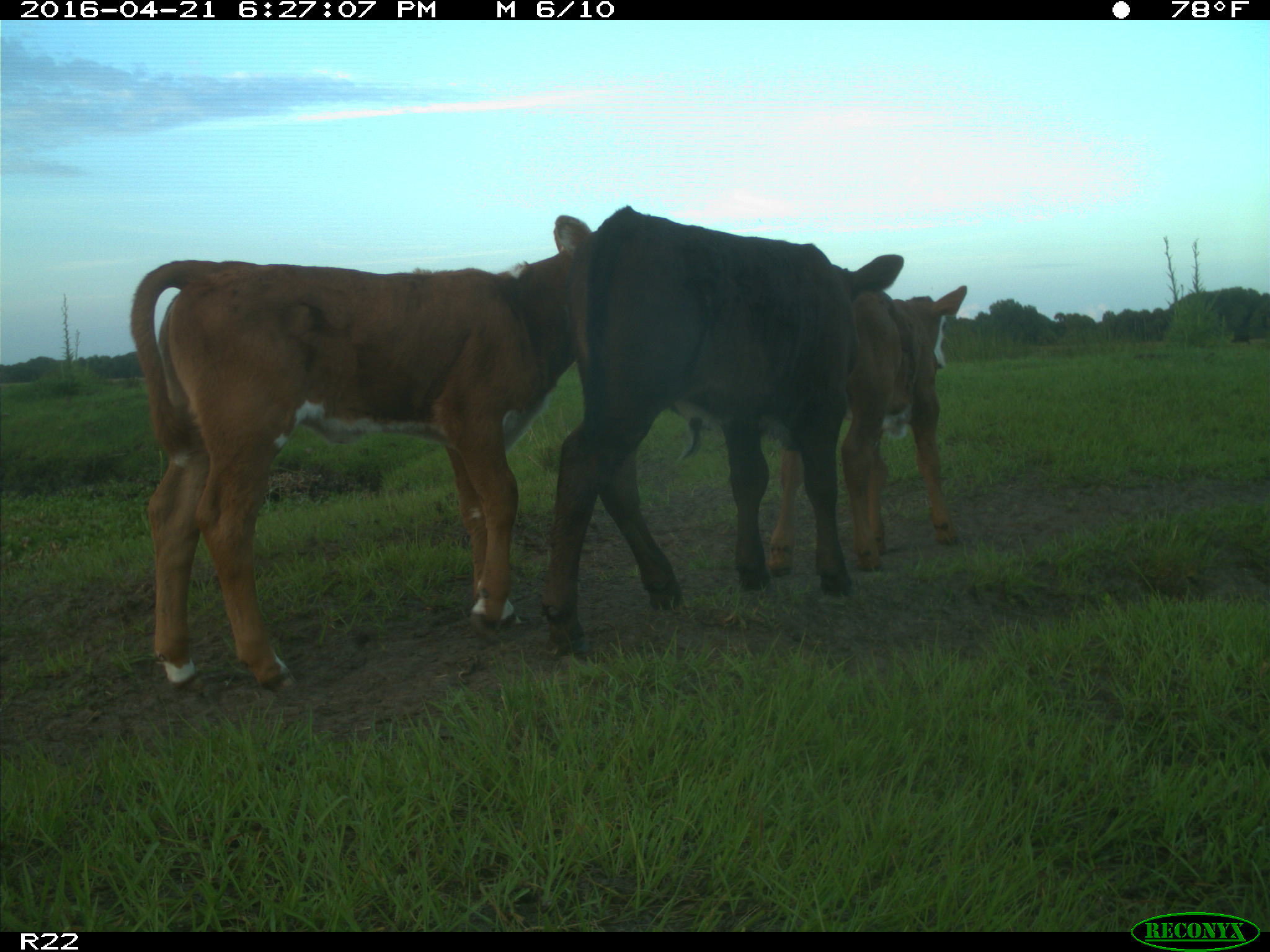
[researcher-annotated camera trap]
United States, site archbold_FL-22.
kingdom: Animalia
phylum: Chordata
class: Mammalia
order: Artiodactyla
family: Bovidae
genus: Bos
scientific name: Bos taurus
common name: domestic cow